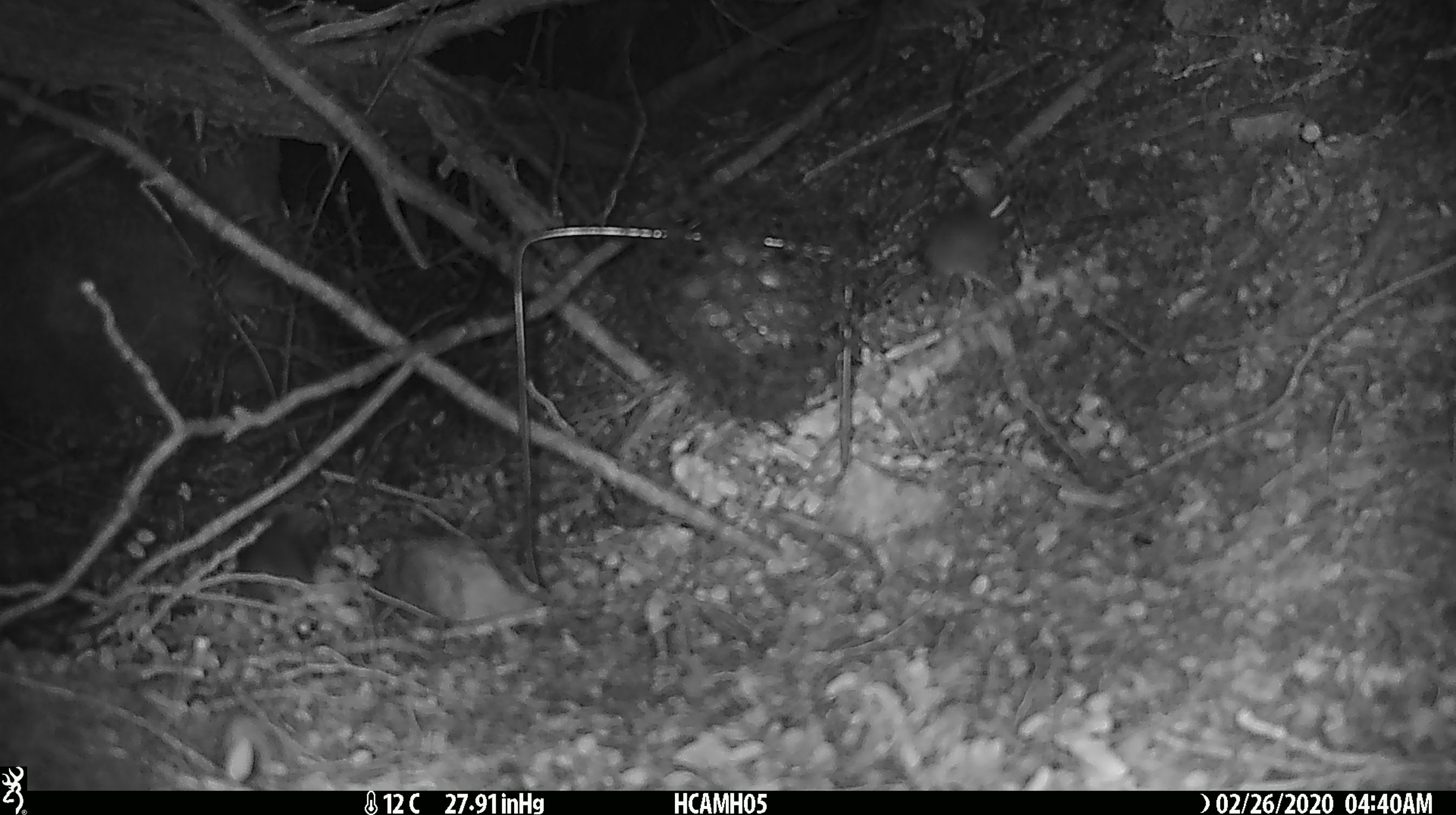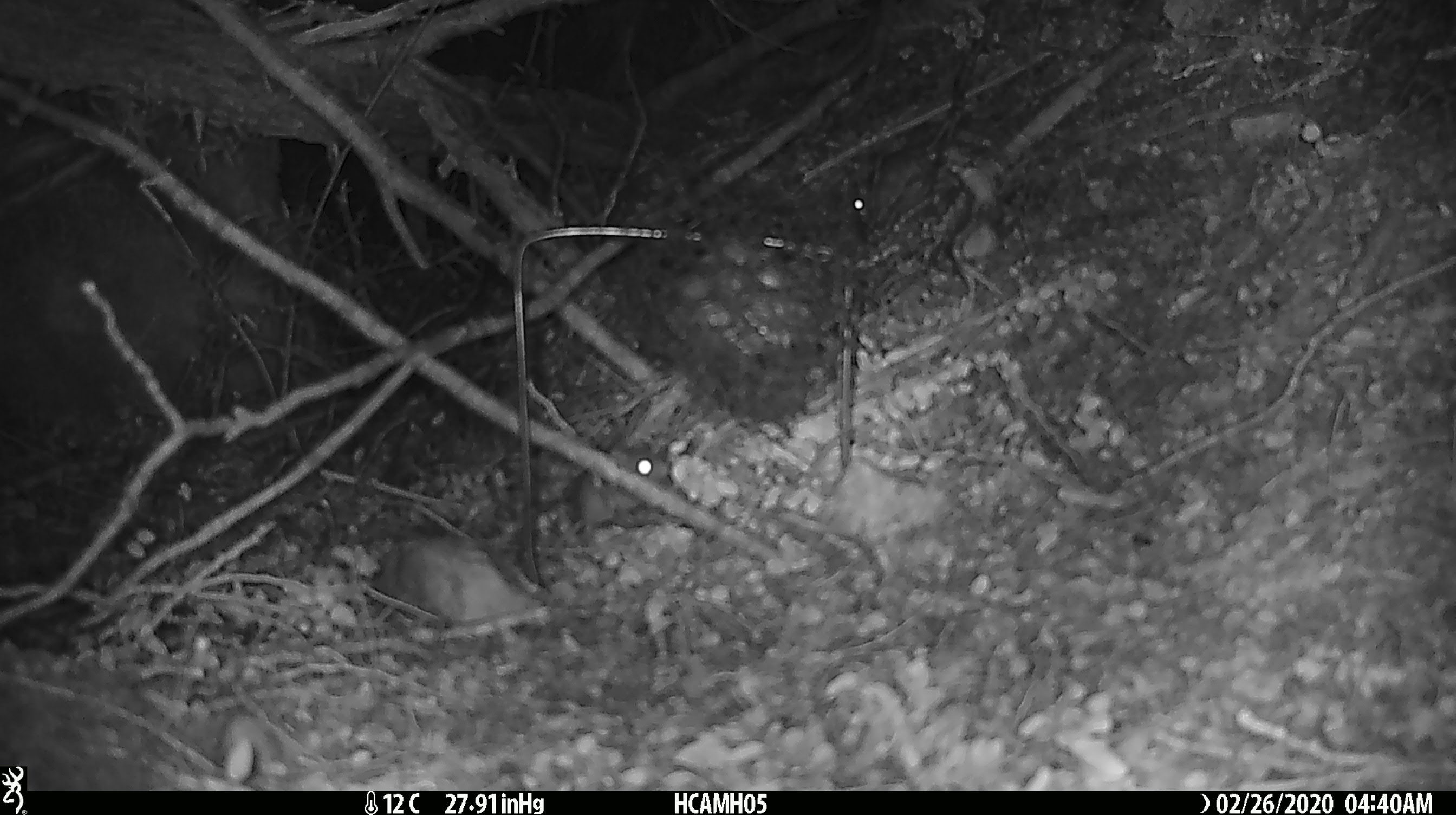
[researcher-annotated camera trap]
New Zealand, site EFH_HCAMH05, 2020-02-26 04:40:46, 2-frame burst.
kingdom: Animalia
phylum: Chordata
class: Mammalia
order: Rodentia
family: Muridae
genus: Mus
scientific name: Mus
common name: mouse